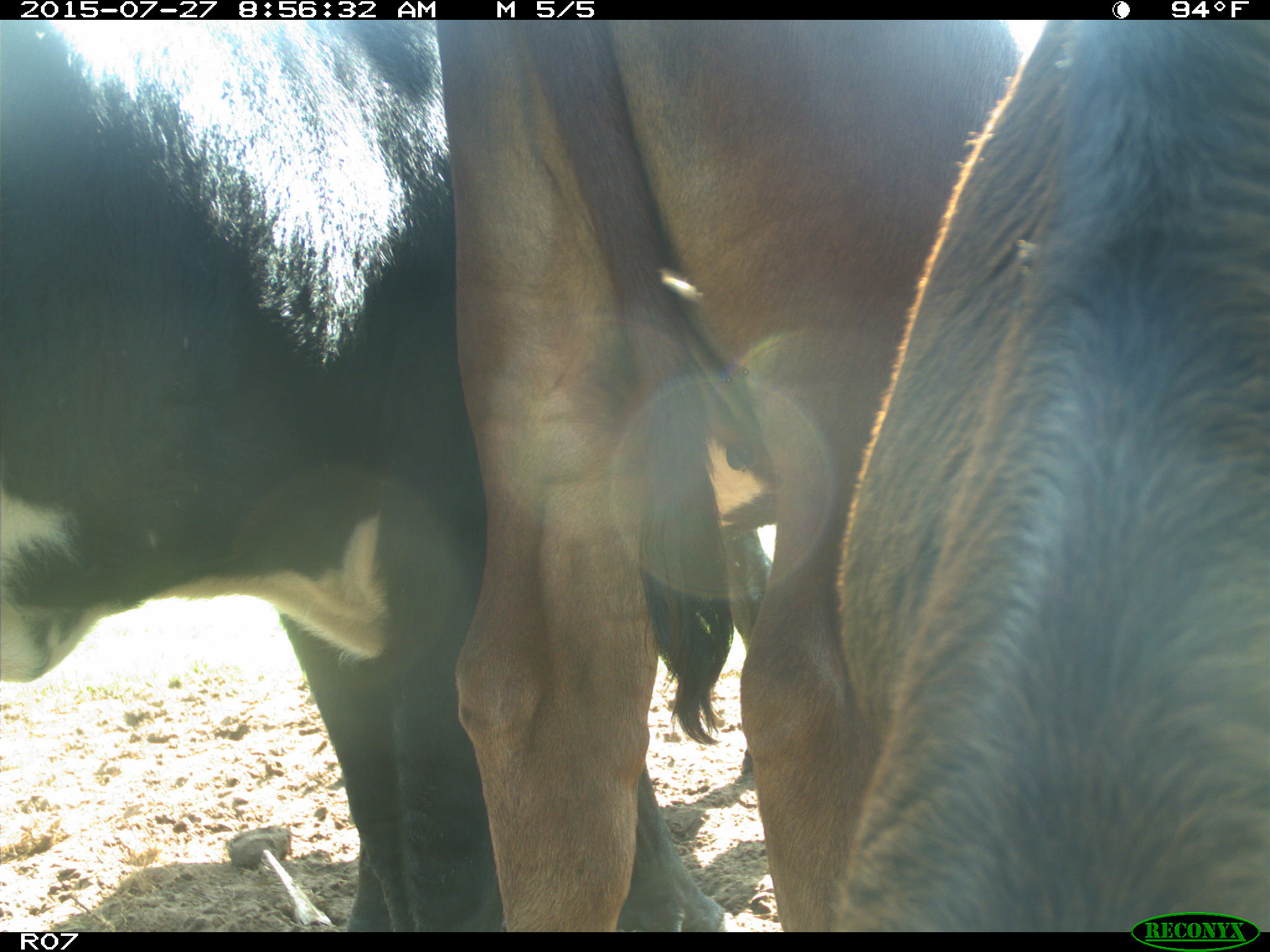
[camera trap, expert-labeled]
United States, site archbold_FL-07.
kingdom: Animalia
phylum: Chordata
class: Mammalia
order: Artiodactyla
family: Bovidae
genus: Bos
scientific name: Bos taurus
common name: domestic cow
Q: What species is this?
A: Bos taurus (domestic cow).